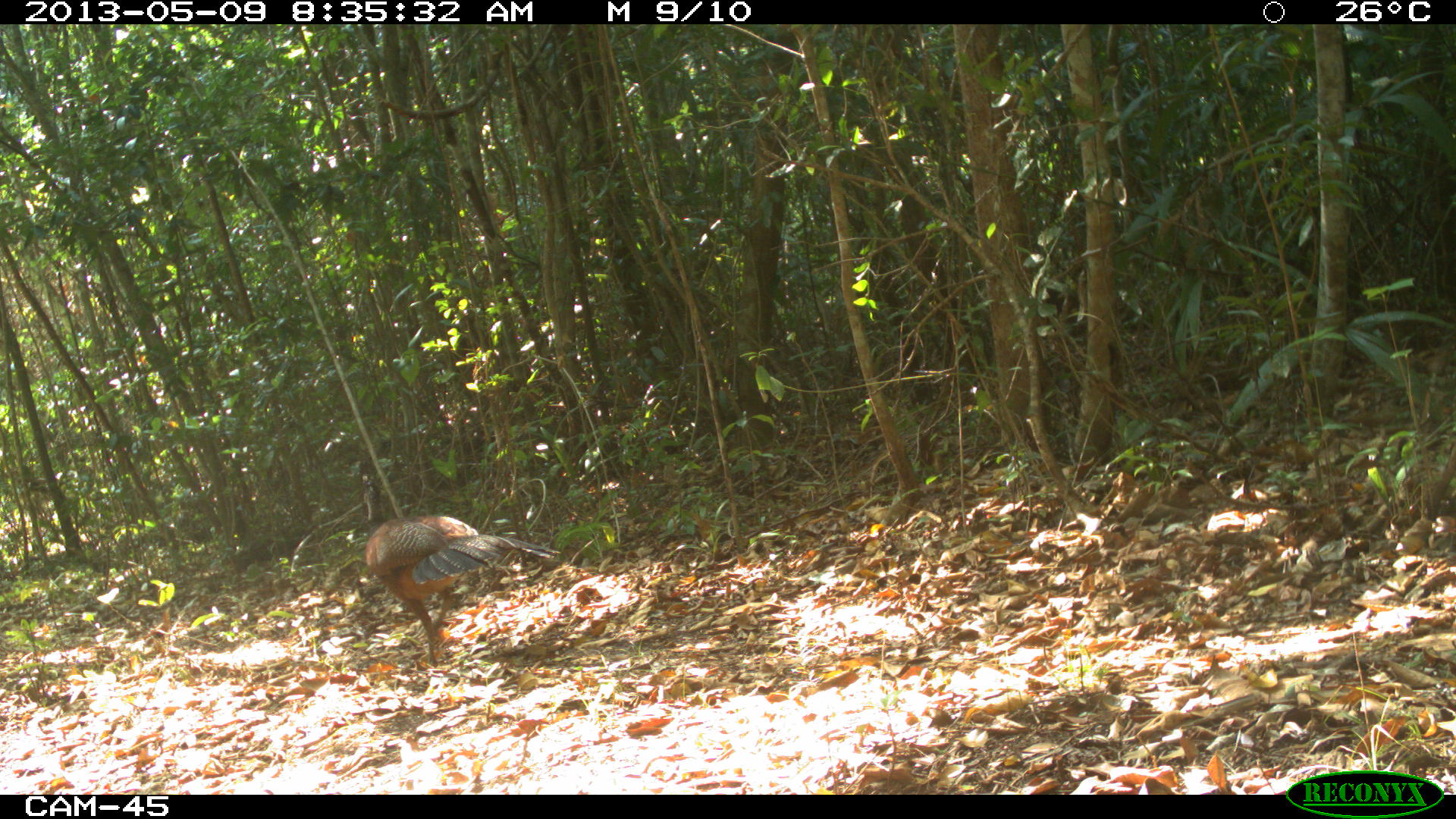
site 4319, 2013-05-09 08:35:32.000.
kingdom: Animalia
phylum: Chordata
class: Aves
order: Galliformes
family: Cracidae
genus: Crax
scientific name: Crax rubra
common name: great curassow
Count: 1.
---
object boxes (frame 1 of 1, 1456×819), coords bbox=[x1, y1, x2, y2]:
crax rubra: bbox=[356, 467, 559, 663]